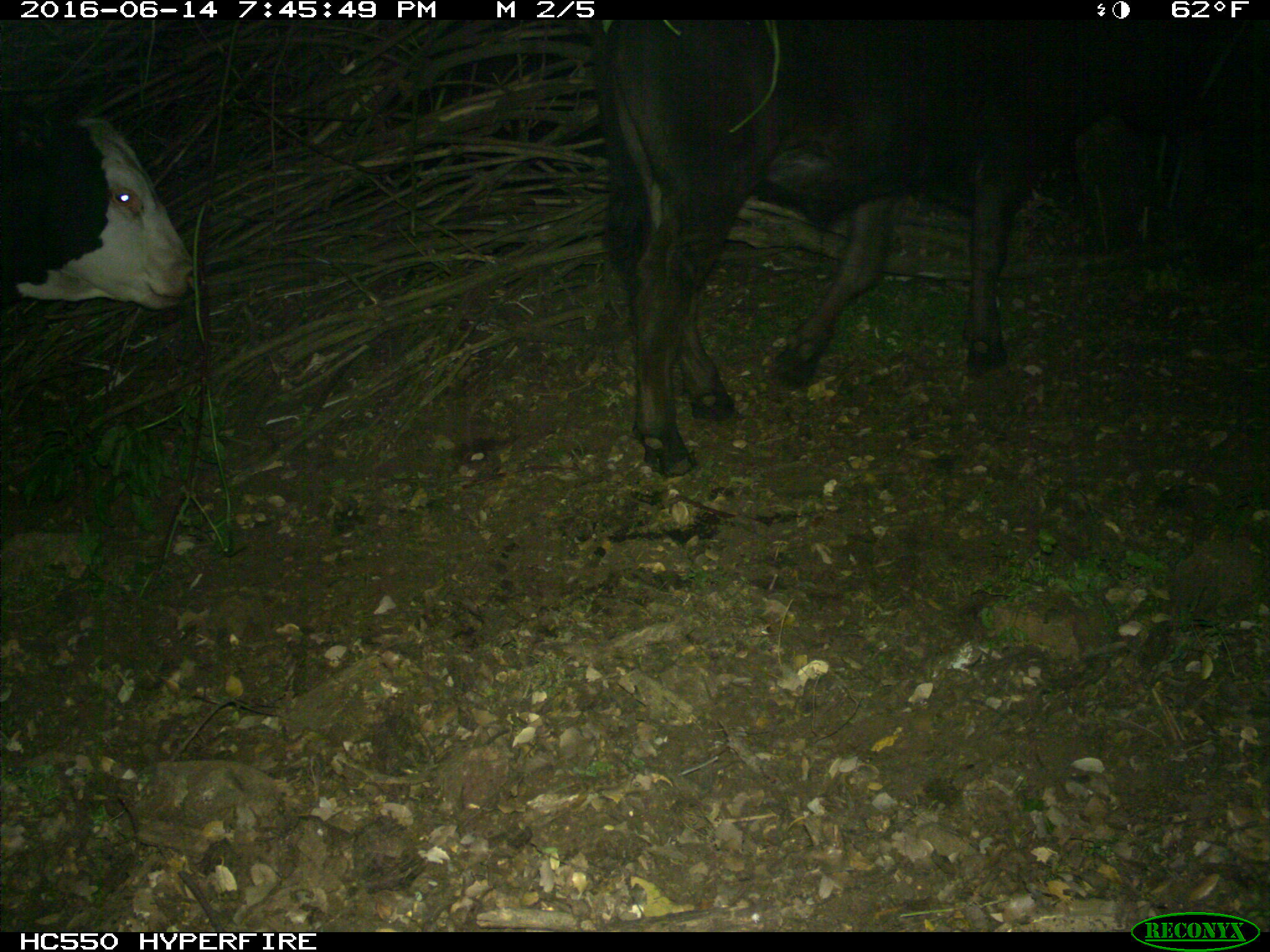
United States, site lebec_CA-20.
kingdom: Animalia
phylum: Chordata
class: Mammalia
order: Artiodactyla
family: Bovidae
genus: Bos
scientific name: Bos taurus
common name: domestic cow